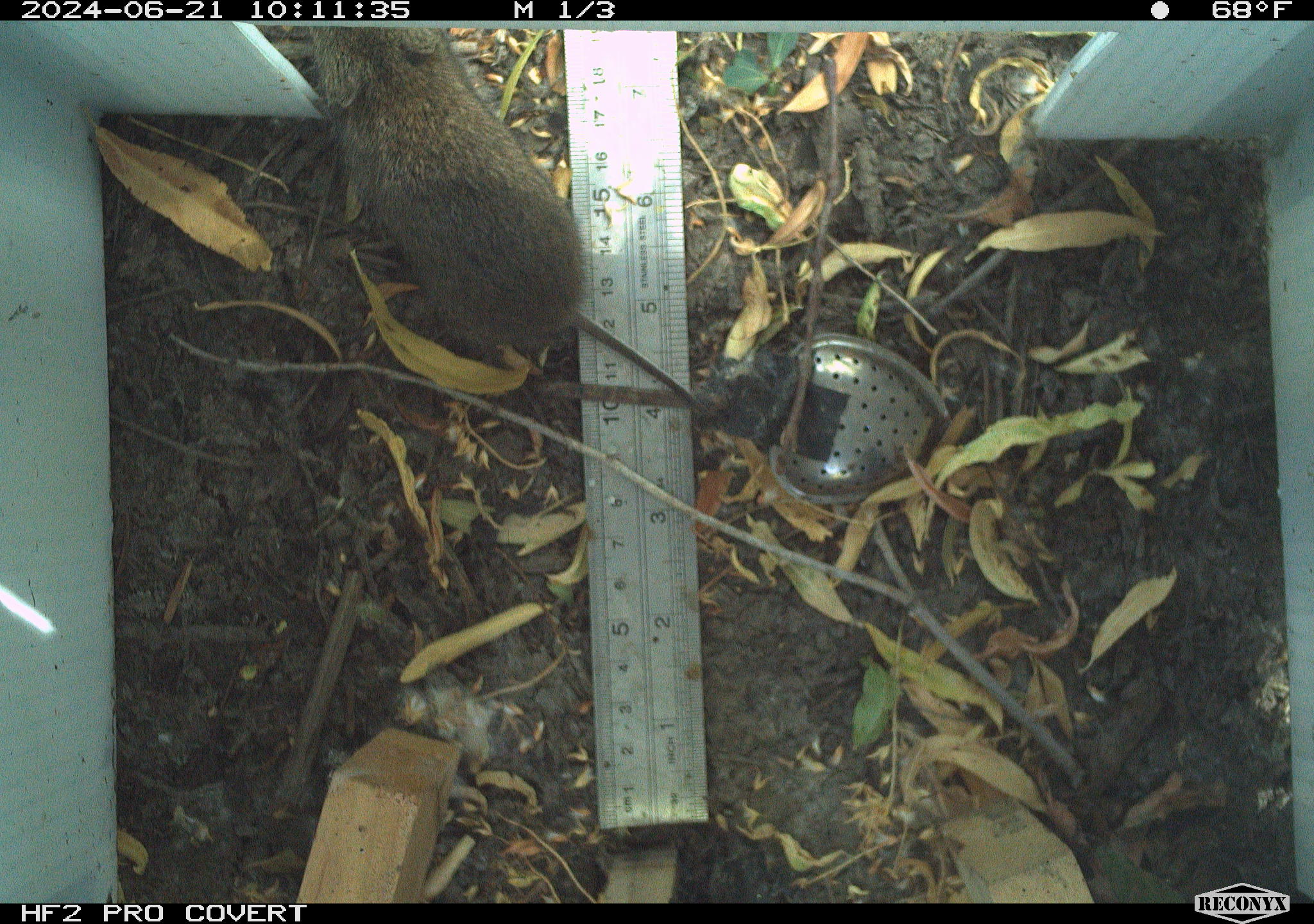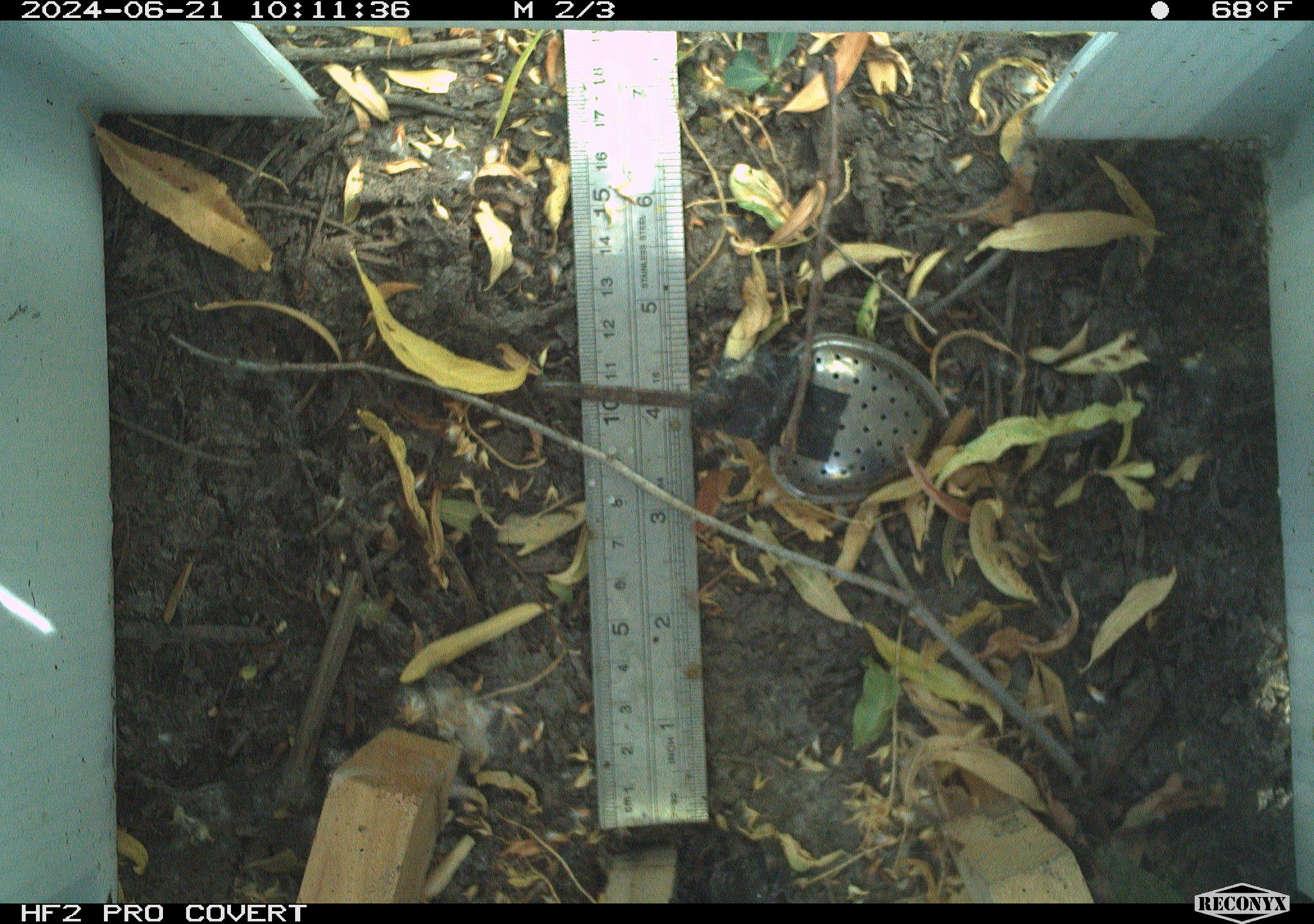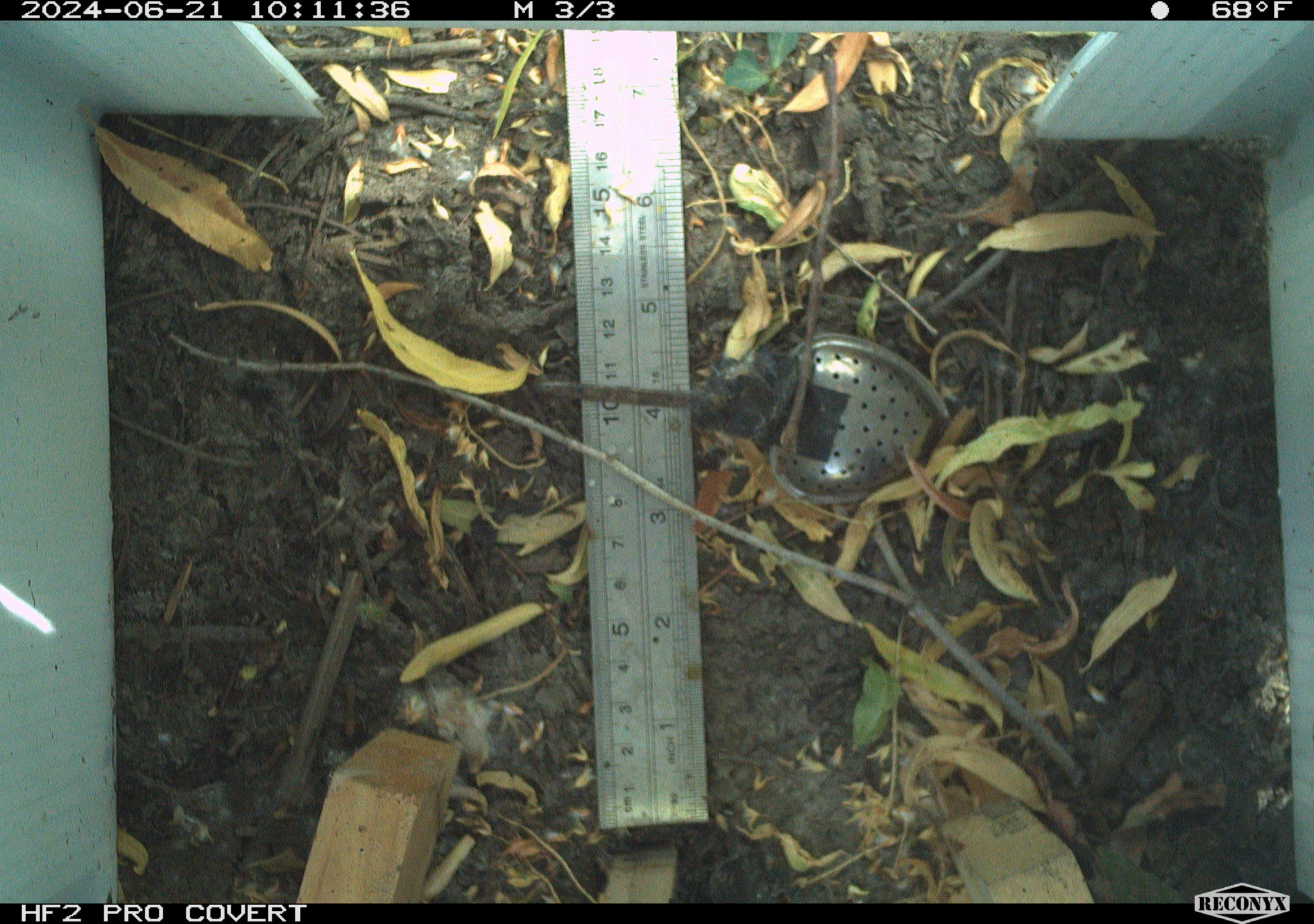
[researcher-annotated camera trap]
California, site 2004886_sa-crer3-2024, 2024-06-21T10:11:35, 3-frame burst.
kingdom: Animalia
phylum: Chordata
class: Mammalia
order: Rodentia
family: Cricetidae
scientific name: Arvicolinae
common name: voles, lemmings, and muskrats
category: arvicolinae subfamily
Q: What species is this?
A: Arvicolinae subfamily (voles, lemmings, and muskrats) (Arvicolinae).